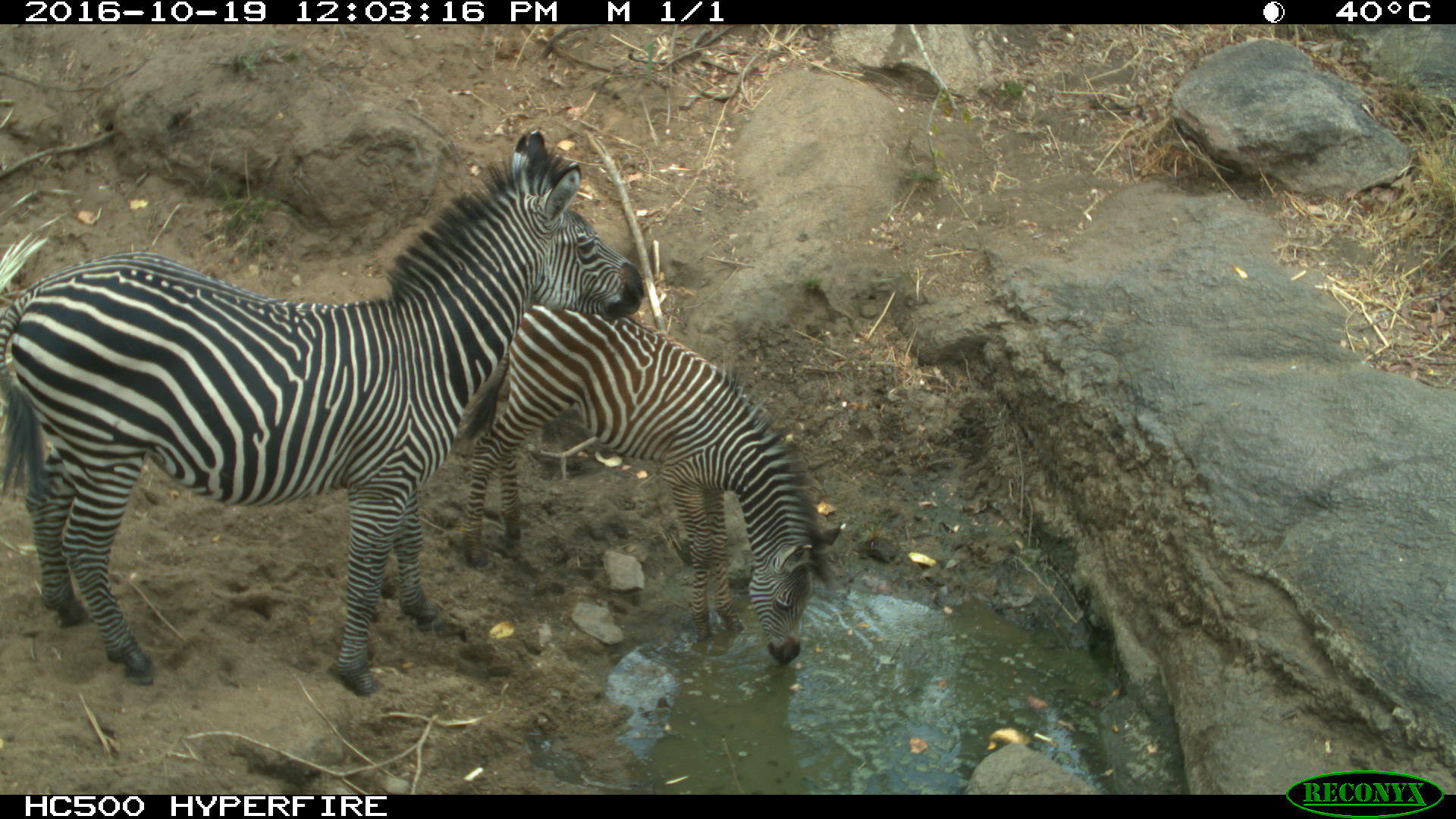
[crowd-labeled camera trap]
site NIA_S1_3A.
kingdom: Animalia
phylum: Chordata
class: Mammalia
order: Perissodactyla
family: Equidae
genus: Equus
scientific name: Equus quagga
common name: plains zebra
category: zebraplains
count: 2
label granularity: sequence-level